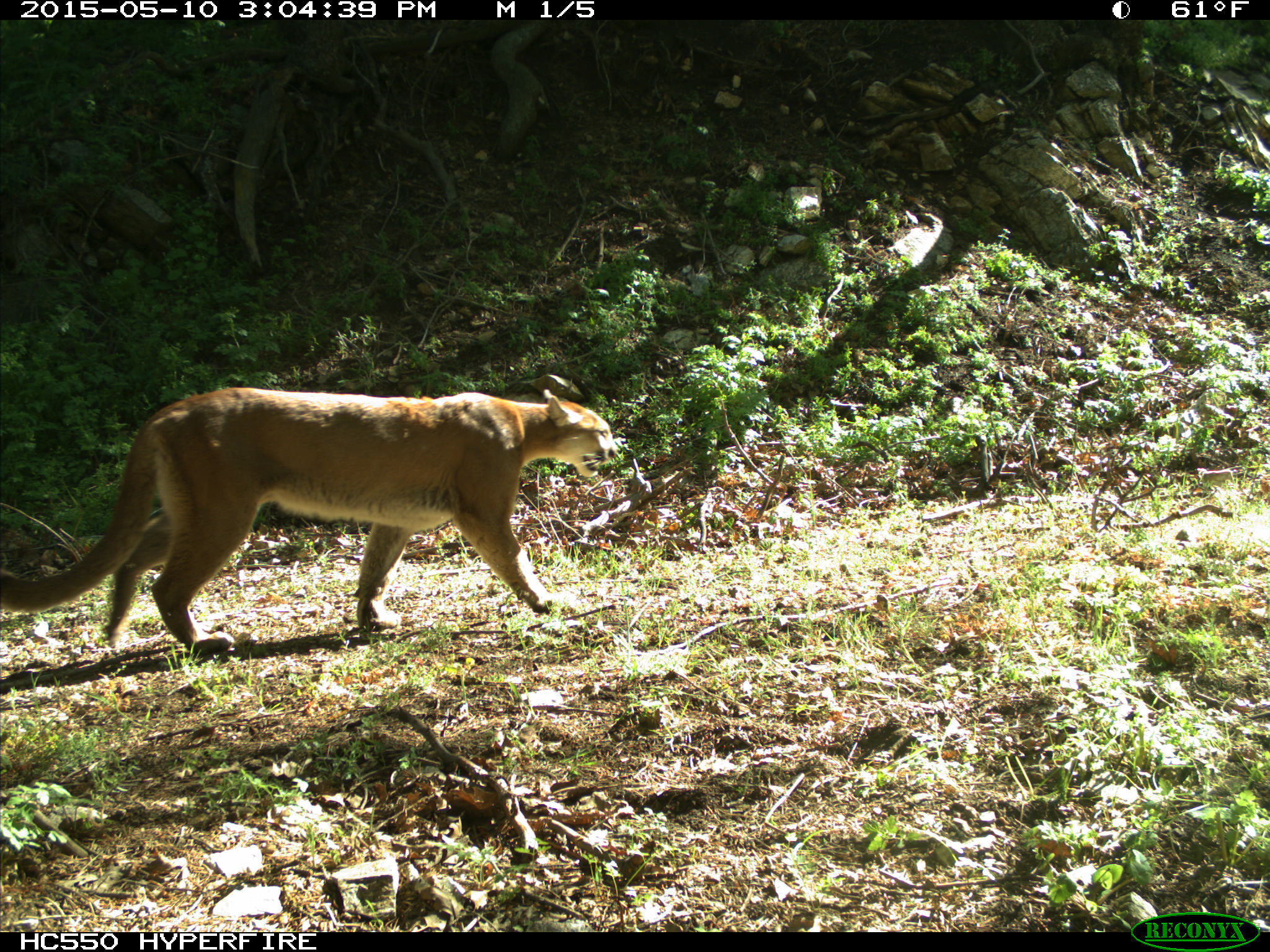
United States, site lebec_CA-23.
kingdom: Animalia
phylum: Chordata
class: Mammalia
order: Carnivora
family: Felidae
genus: Puma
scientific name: Puma concolor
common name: mountain lion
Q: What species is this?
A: Puma concolor (mountain lion).